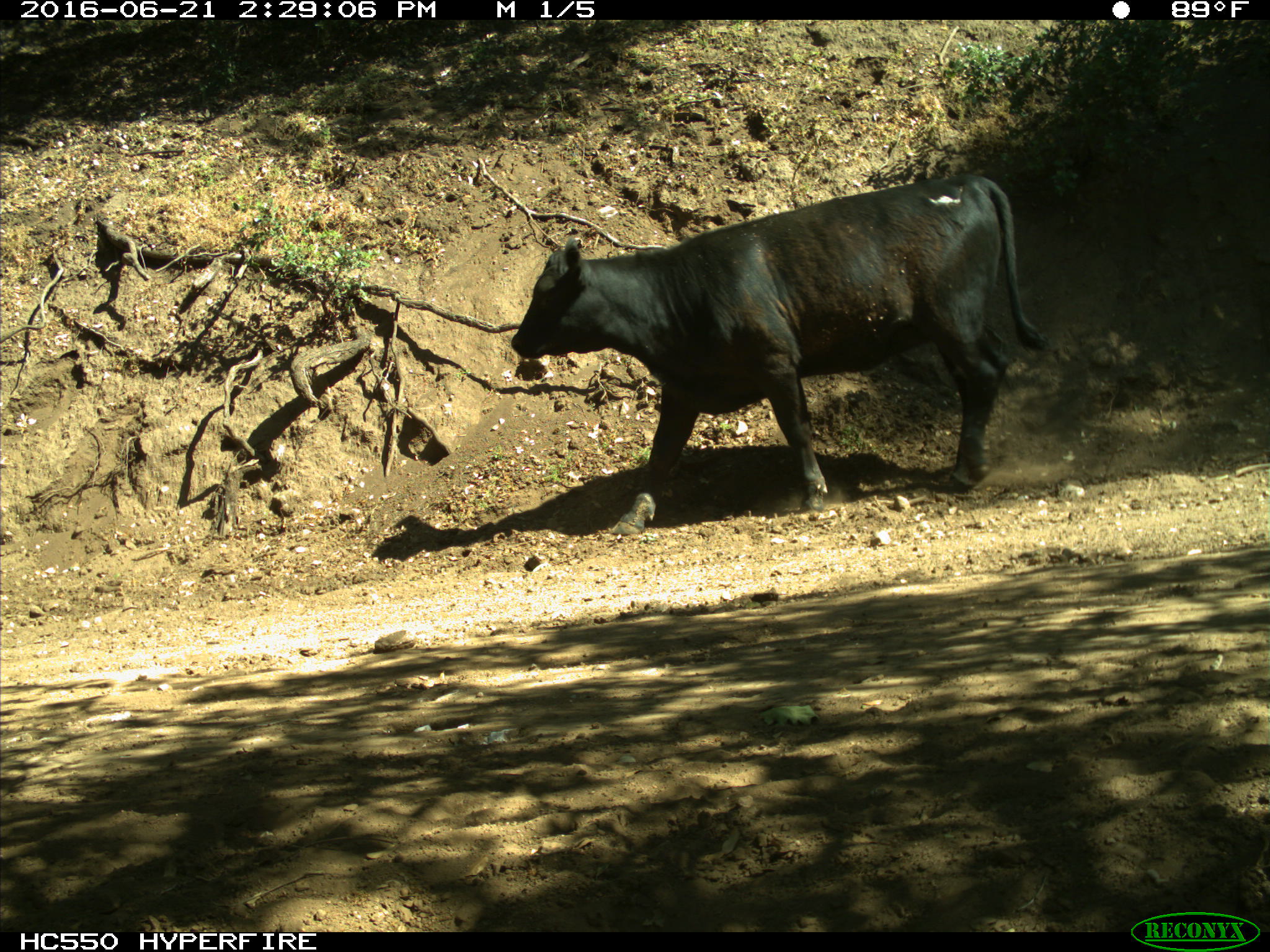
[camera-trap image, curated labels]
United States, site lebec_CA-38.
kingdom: Animalia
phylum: Chordata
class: Mammalia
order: Artiodactyla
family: Bovidae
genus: Bos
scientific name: Bos taurus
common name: domestic cow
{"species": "Bos taurus (domestic cow)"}